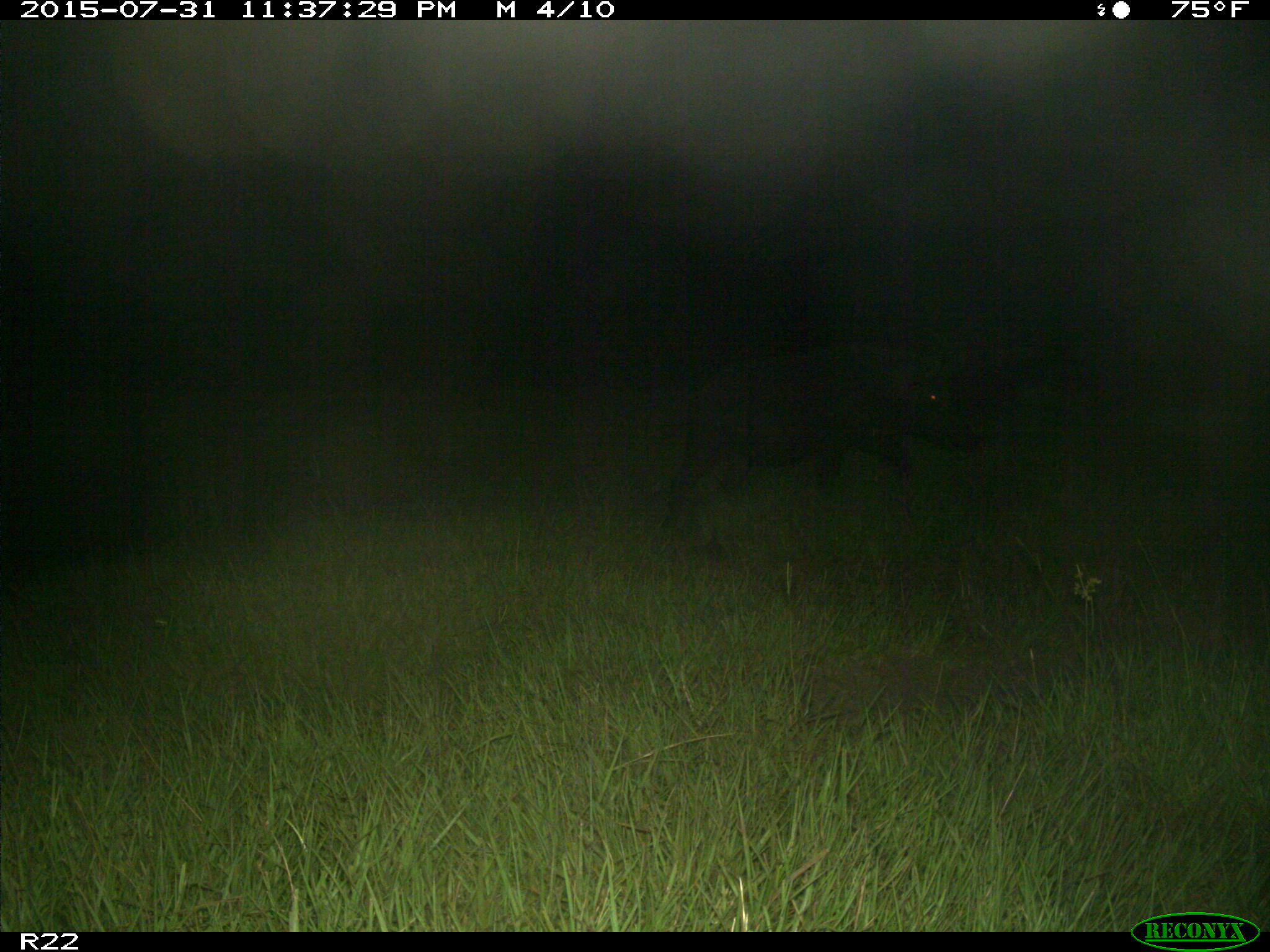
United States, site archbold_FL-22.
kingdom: Animalia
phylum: Chordata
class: Mammalia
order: Artiodactyla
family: Suidae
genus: Sus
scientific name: Sus scrofa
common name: wild boar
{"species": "Sus scrofa (wild boar)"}